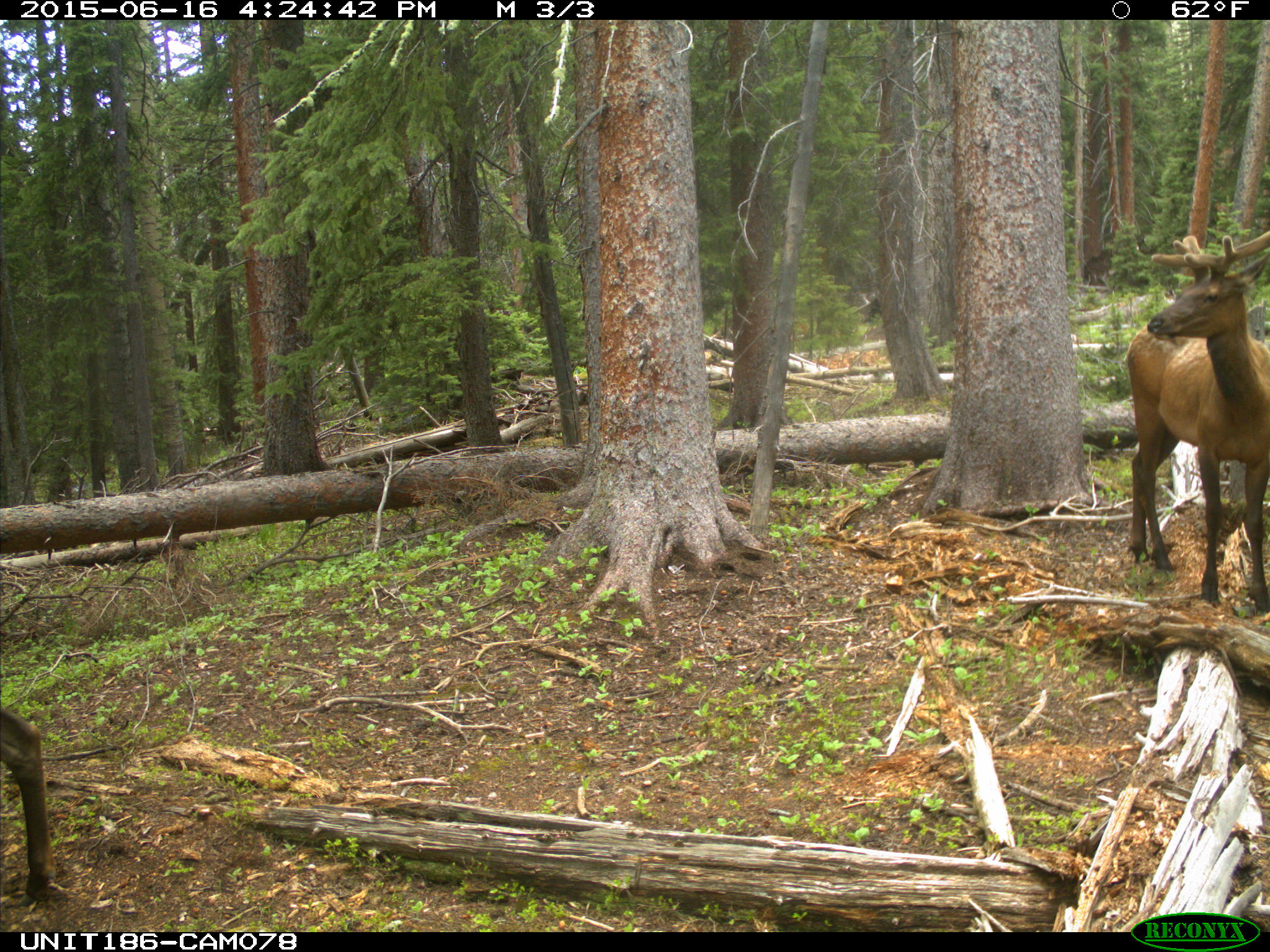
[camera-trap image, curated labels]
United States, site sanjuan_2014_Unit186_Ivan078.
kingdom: Animalia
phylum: Chordata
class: Mammalia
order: Artiodactyla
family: Cervidae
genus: Cervus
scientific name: Cervus elaphus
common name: red deer